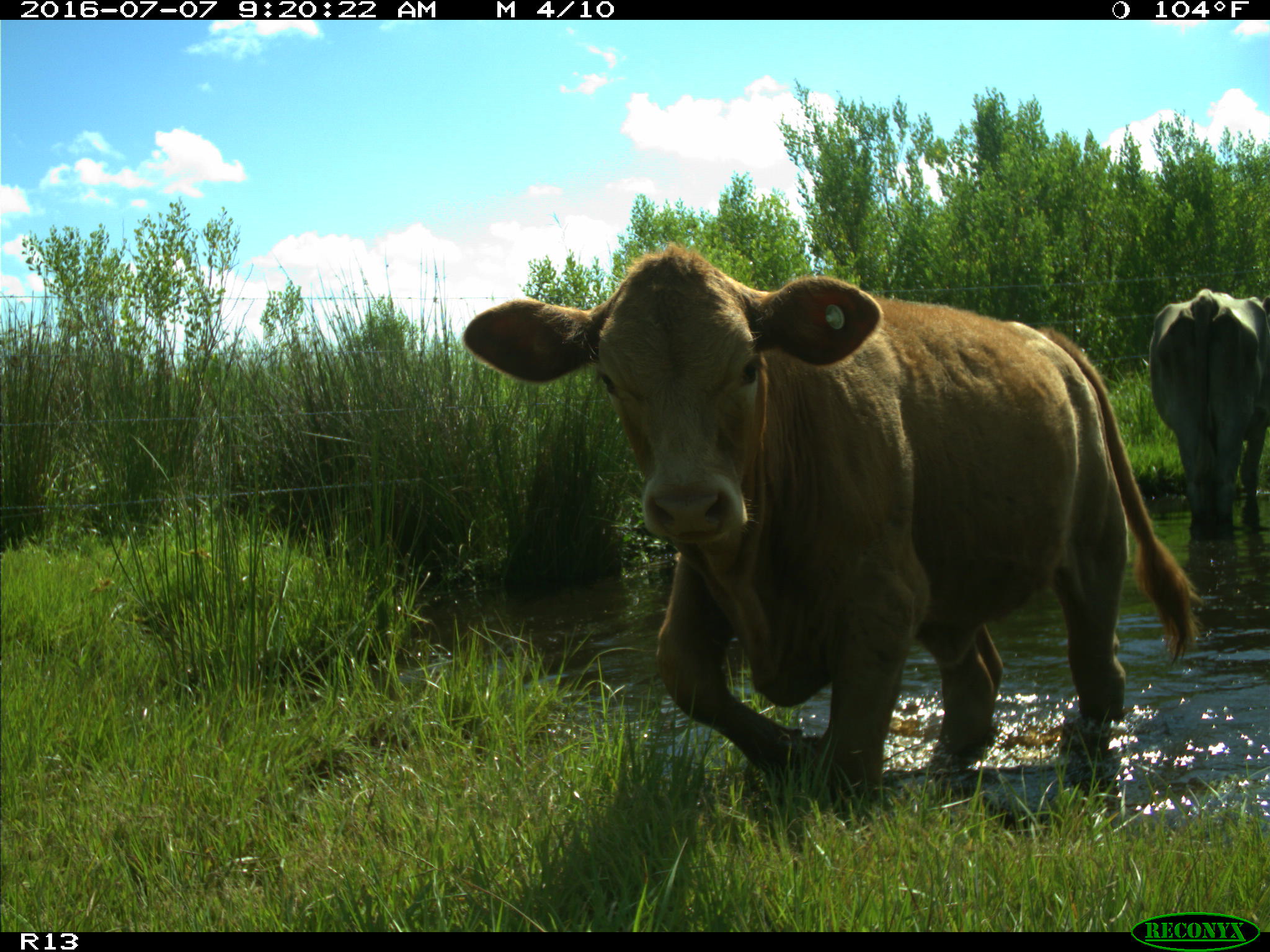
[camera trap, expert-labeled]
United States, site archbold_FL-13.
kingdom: Animalia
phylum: Chordata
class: Mammalia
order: Artiodactyla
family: Bovidae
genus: Bos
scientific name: Bos taurus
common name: domestic cow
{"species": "Bos taurus (domestic cow)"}